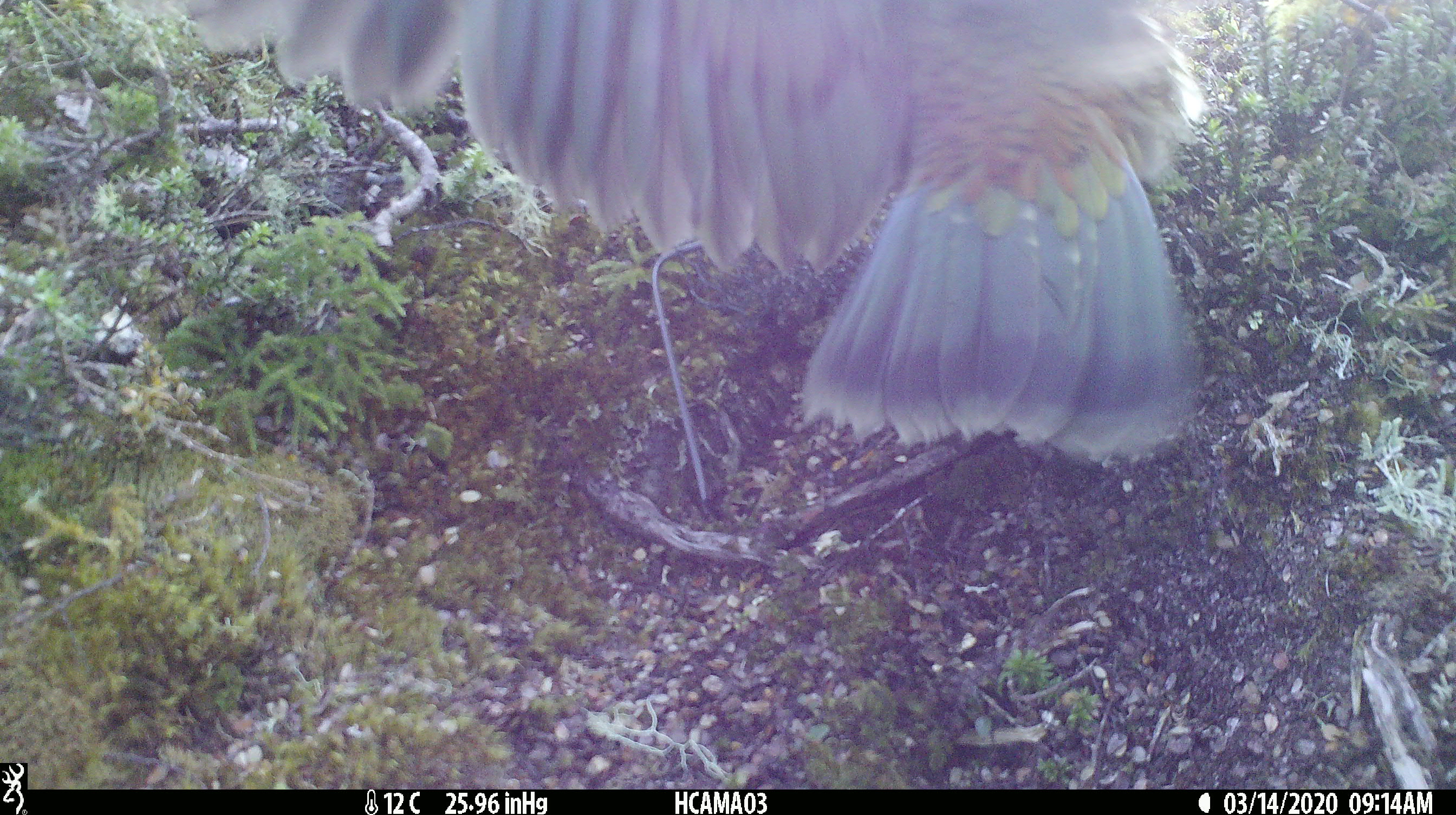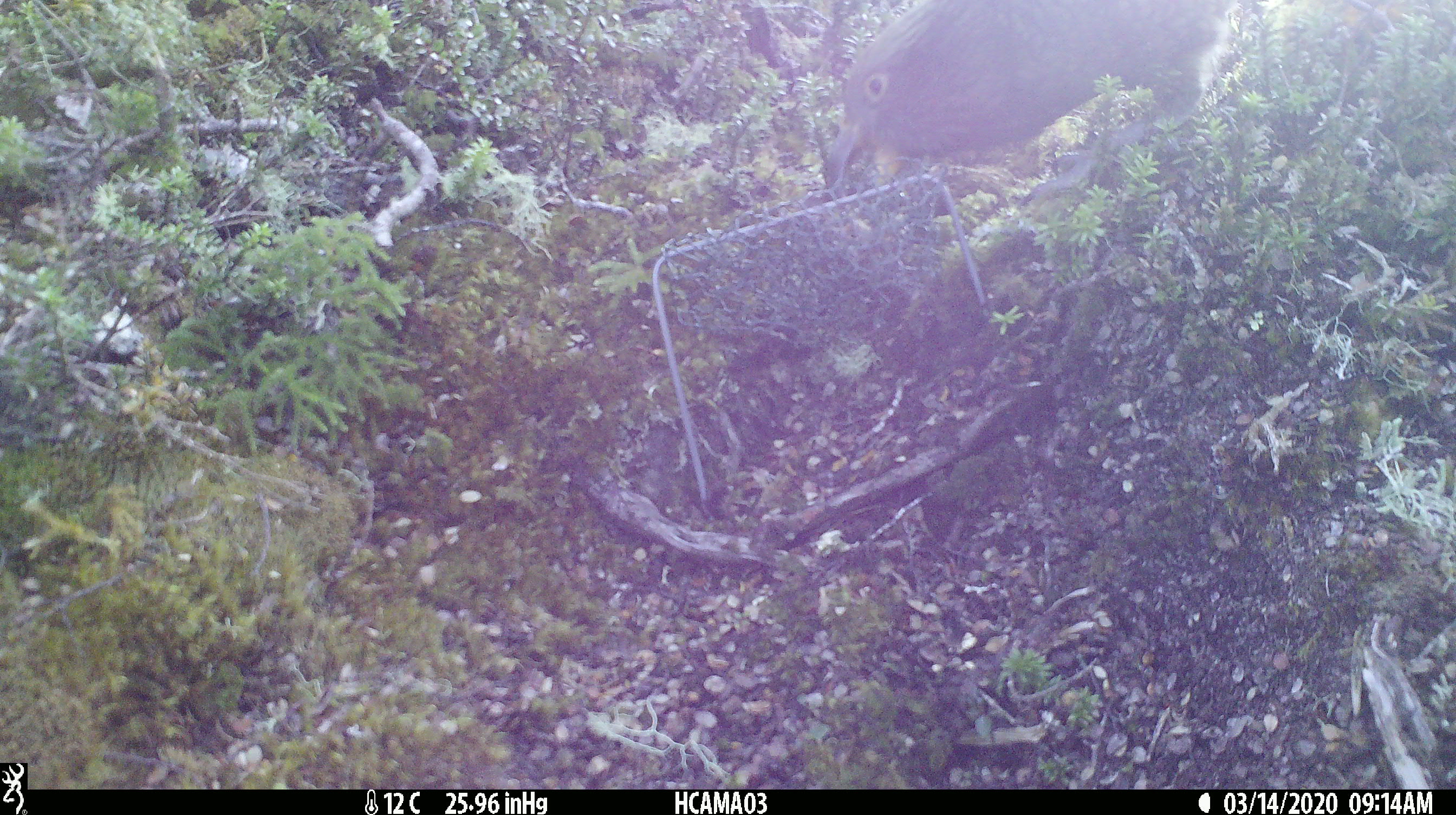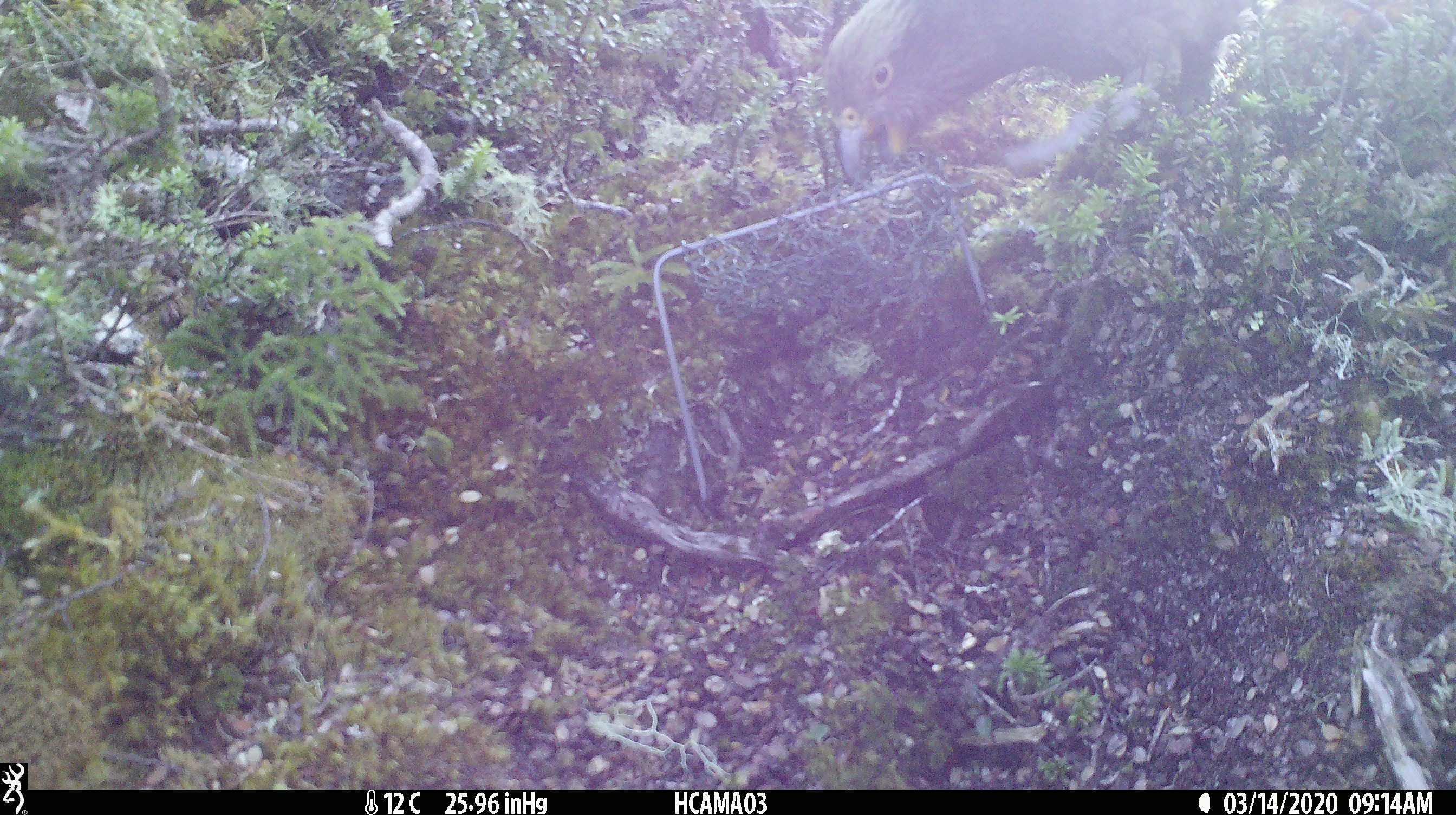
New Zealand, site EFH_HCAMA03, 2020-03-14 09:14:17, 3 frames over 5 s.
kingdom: Animalia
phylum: Chordata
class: Aves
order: Psittaciformes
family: Strigopidae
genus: Nestor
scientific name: Nestor notabilis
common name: kea